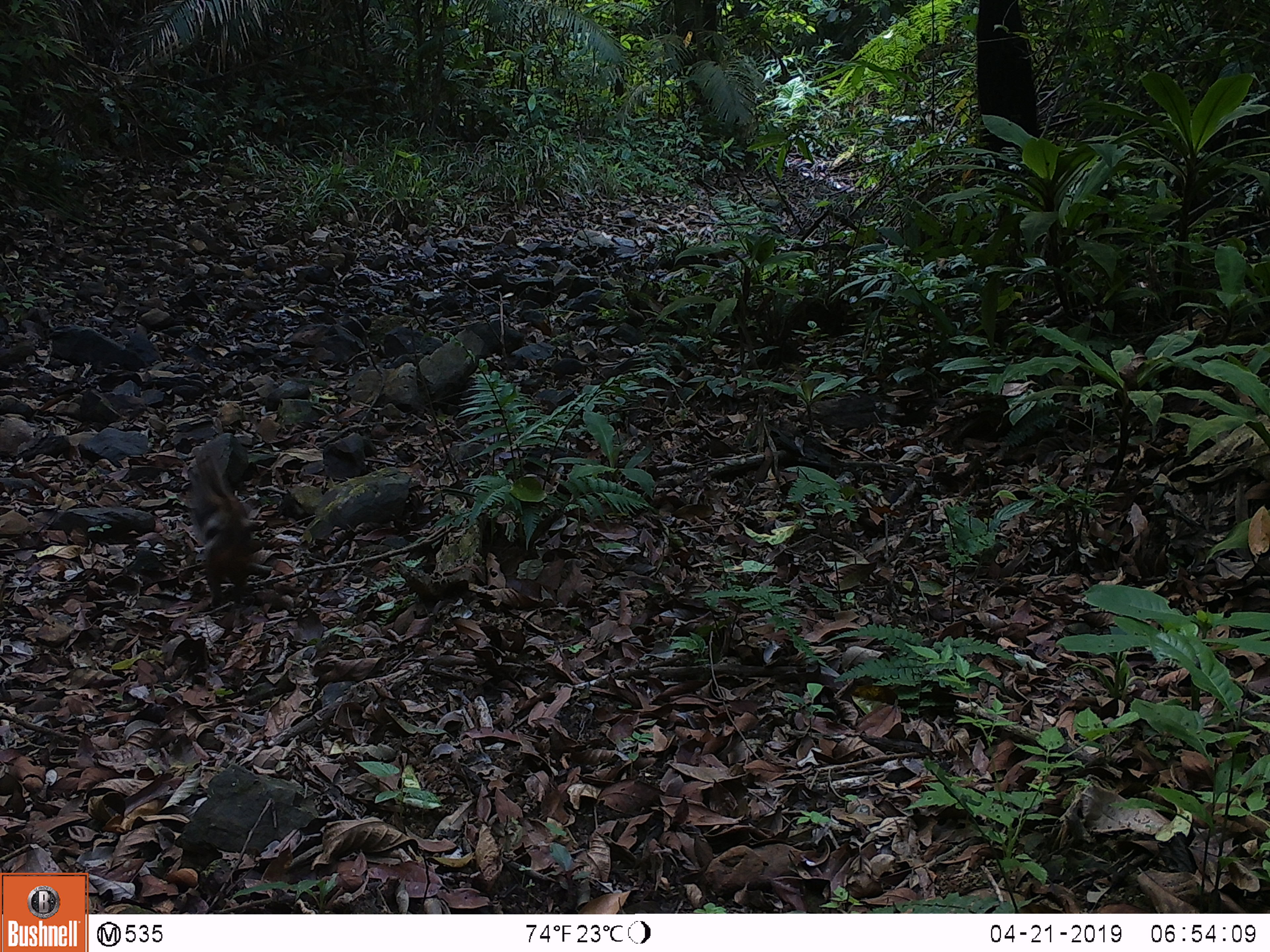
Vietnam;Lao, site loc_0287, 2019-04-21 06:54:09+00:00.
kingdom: Animalia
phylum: Chordata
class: Mammalia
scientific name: Mammalia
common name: mammal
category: unidentified small mammal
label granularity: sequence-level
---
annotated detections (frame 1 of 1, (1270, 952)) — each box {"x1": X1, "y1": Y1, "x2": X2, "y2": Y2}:
unidentified small mammal: {"x1": 183, "y1": 443, "x2": 253, "y2": 607}